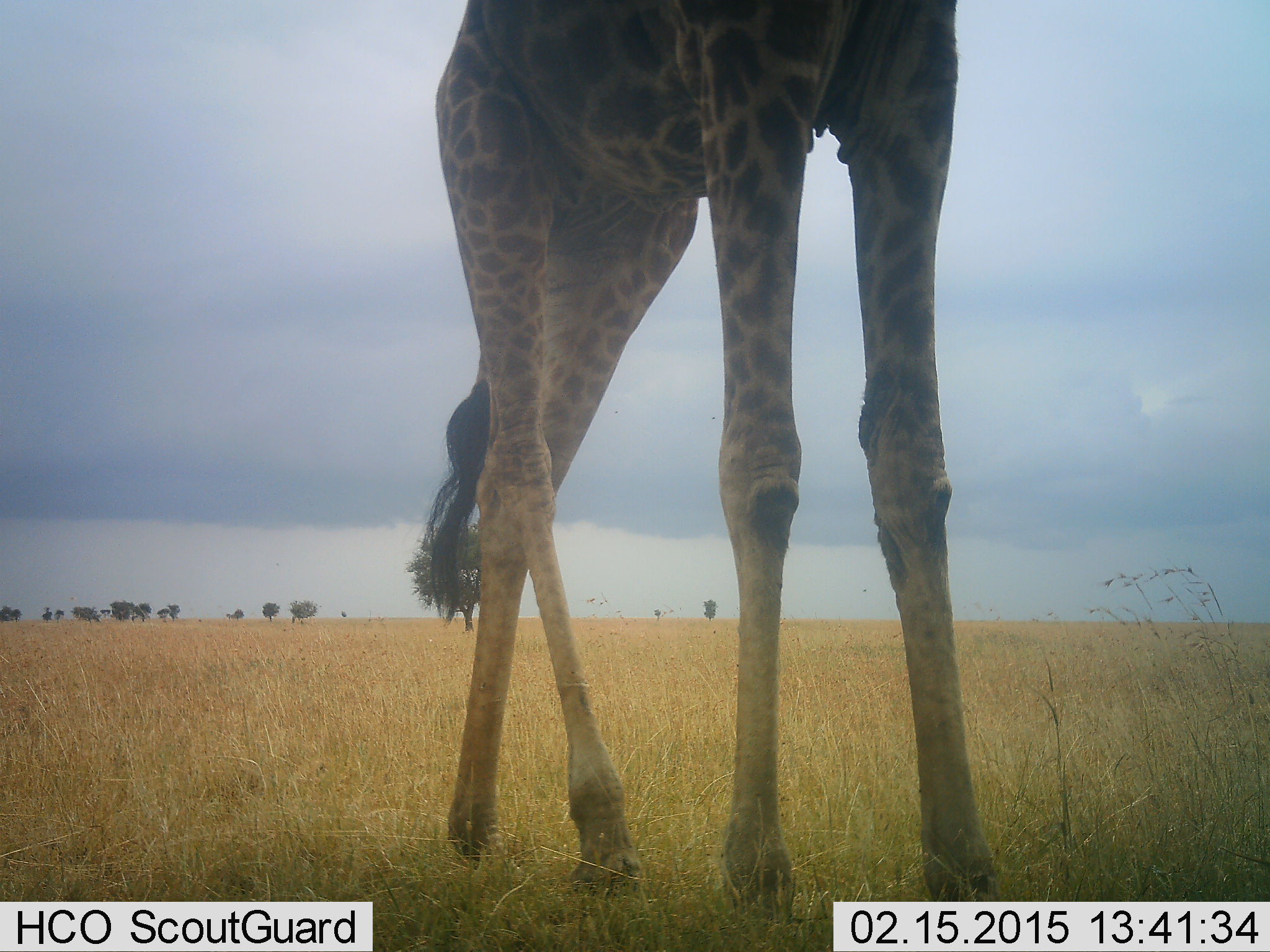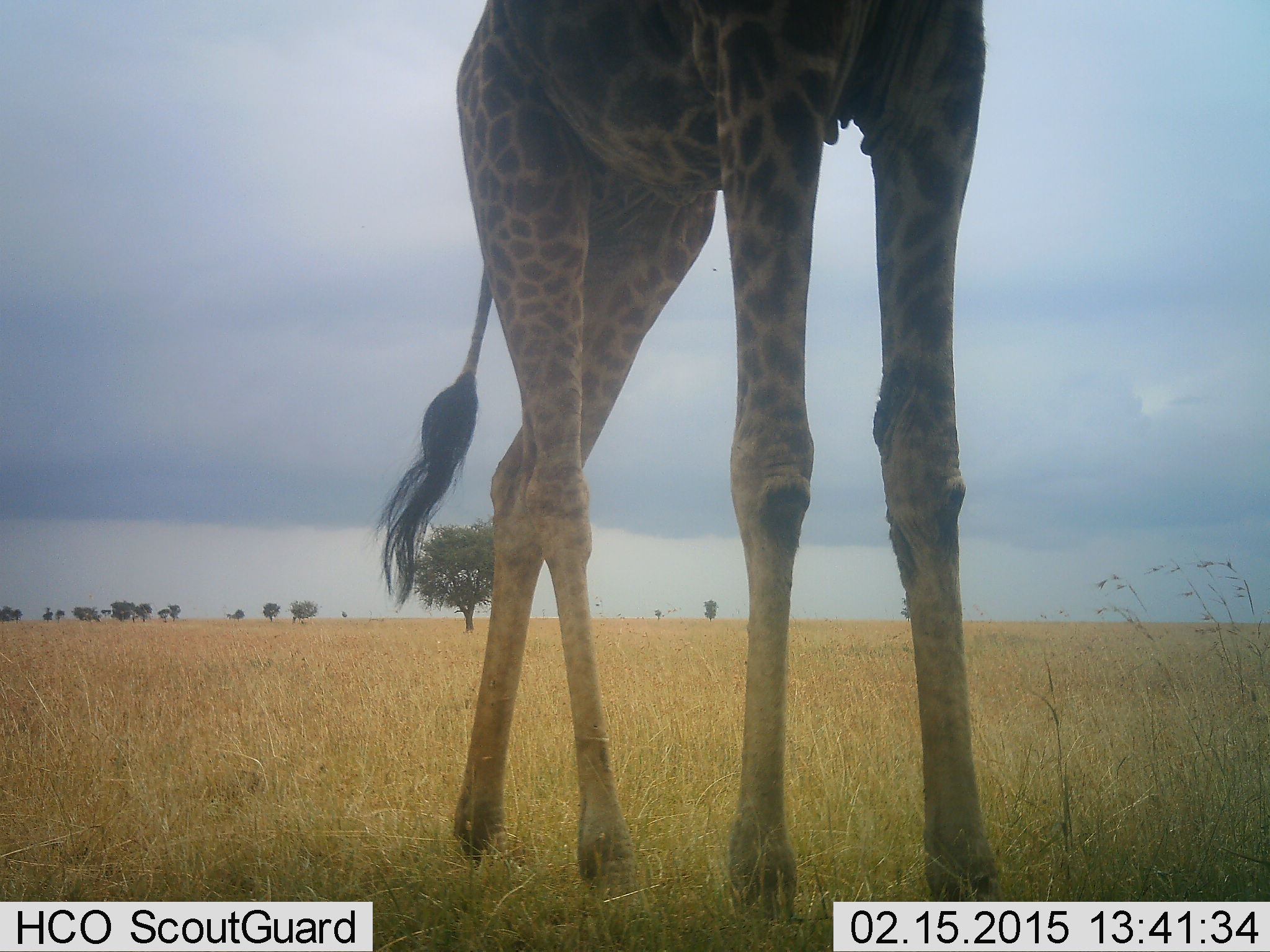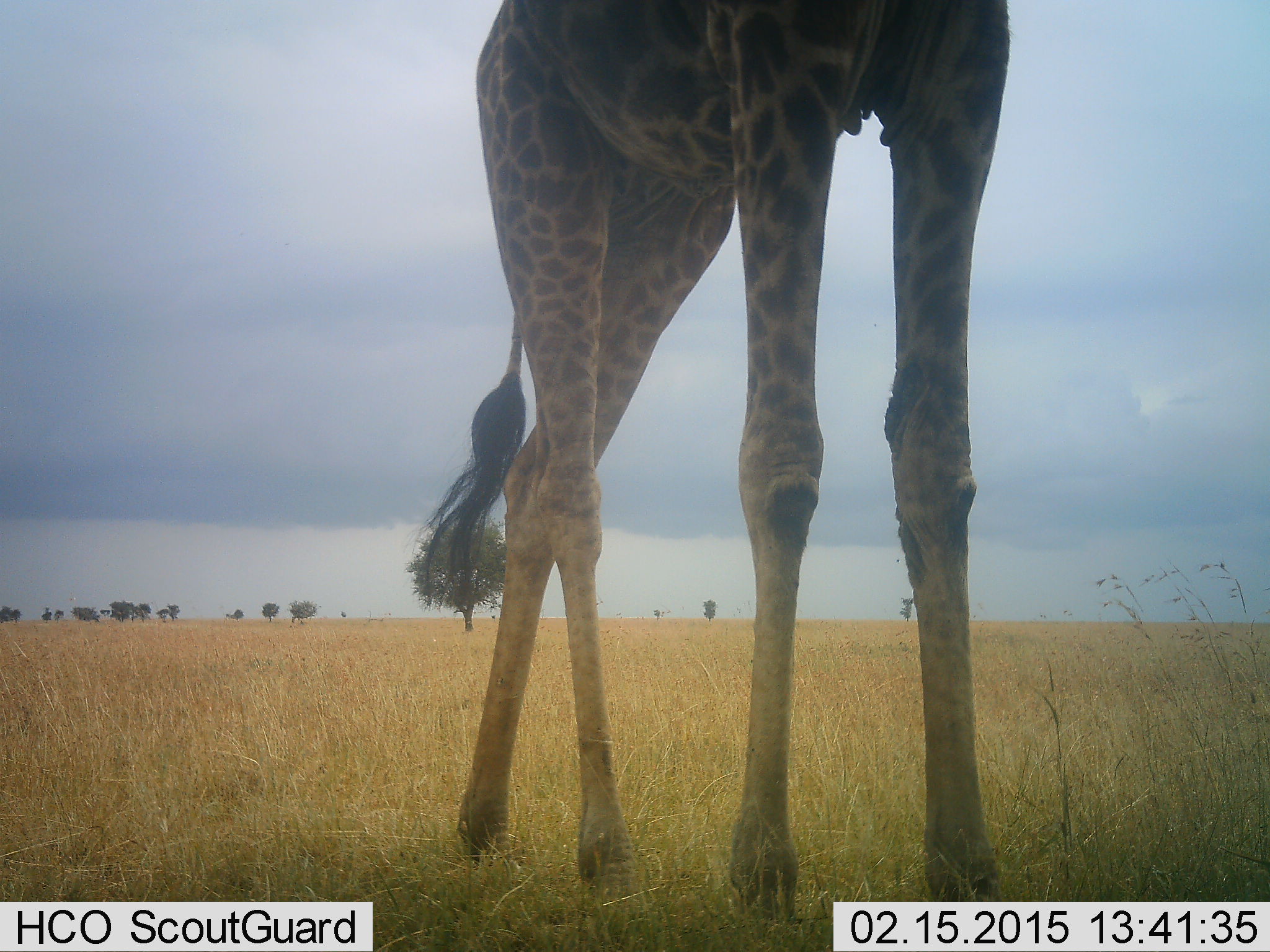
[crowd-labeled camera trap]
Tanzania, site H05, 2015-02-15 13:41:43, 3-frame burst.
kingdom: Animalia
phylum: Chordata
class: Mammalia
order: Artiodactyla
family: Giraffidae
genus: Giraffa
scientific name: Giraffa camelopardalis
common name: giraffe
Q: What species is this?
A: Giraffe (Giraffa camelopardalis).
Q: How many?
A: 1.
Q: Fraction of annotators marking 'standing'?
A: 60%.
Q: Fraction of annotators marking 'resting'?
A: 0%.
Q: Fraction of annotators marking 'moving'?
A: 30%.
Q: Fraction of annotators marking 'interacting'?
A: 0%.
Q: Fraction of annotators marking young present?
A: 0%.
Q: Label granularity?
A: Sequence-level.